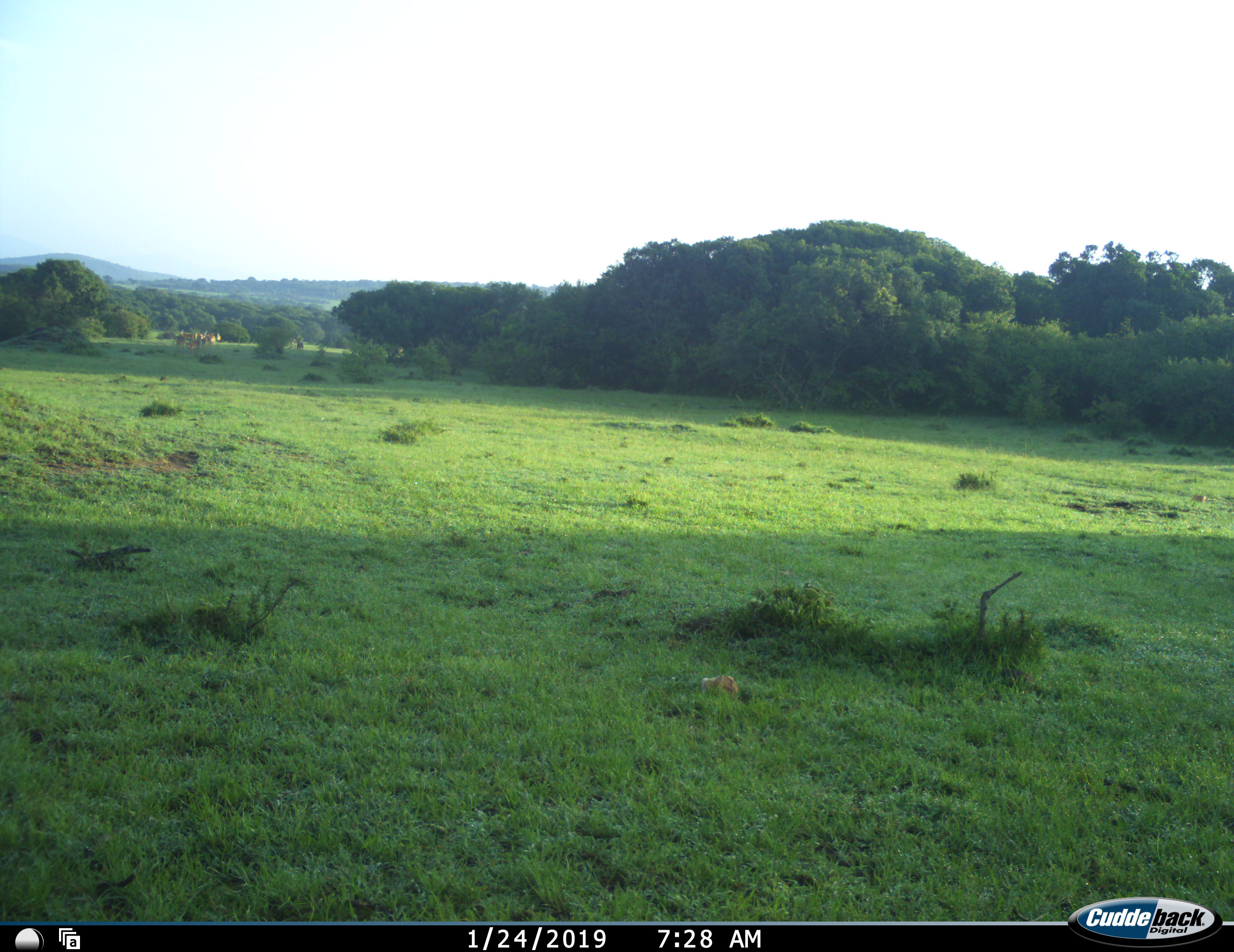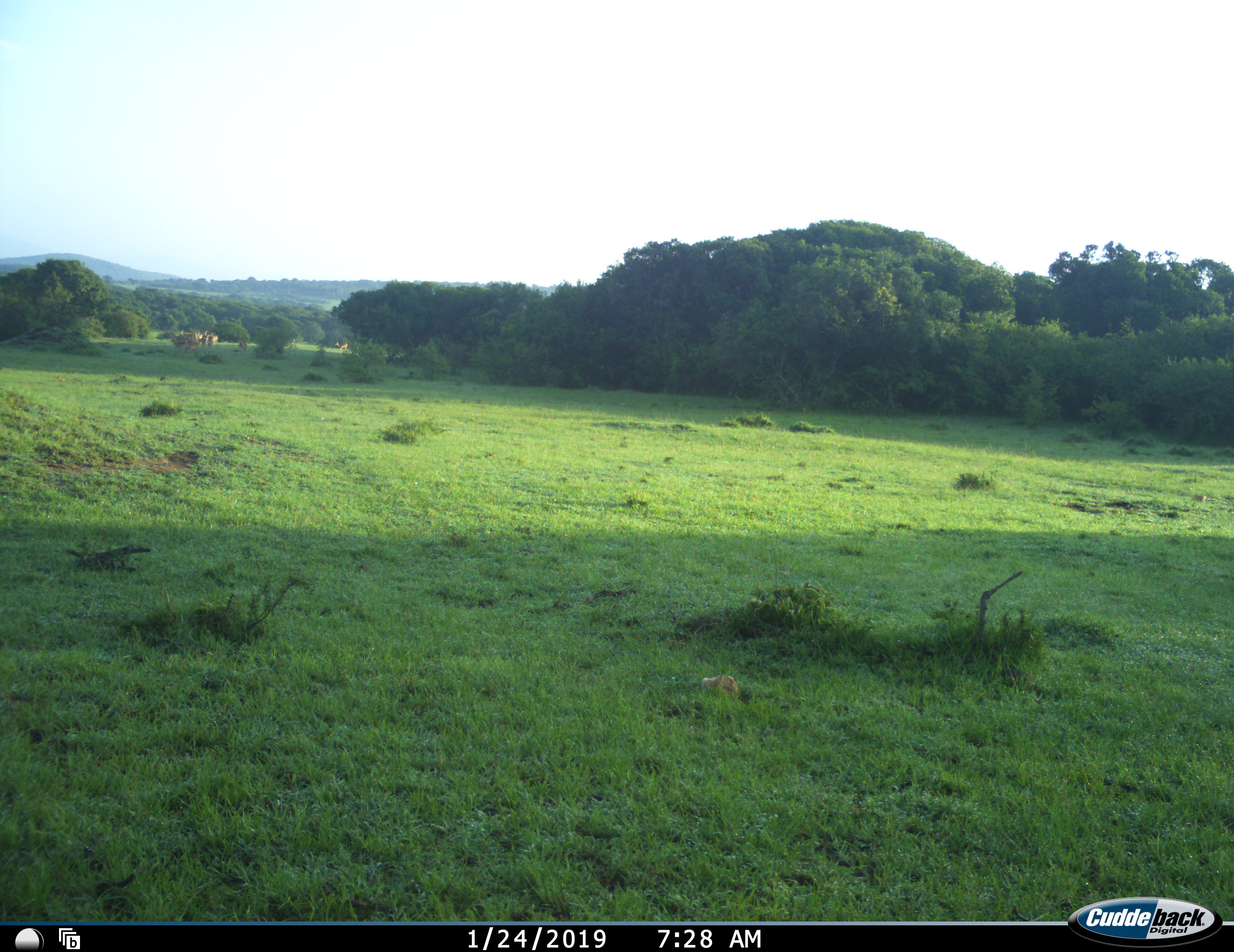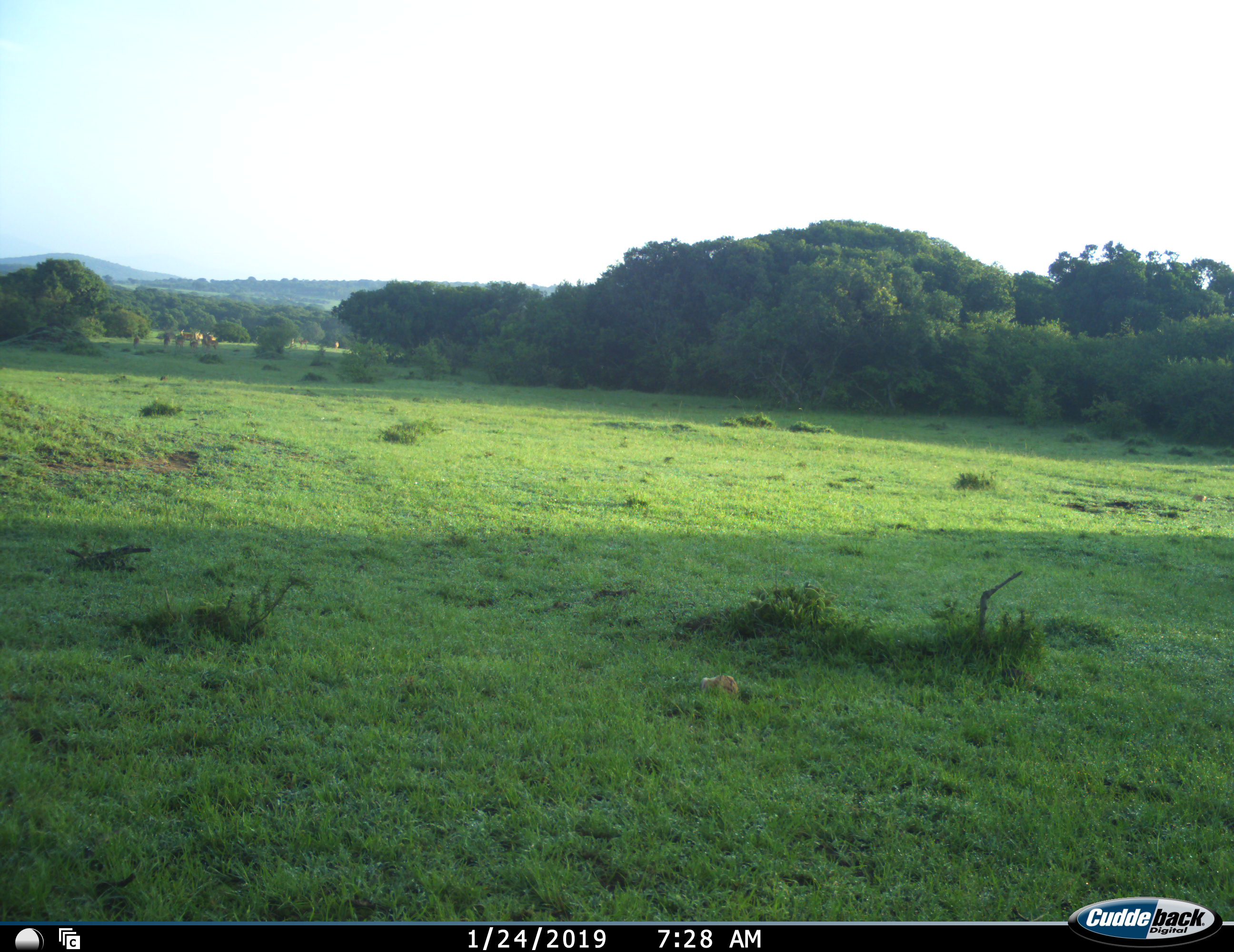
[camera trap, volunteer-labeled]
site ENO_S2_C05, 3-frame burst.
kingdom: Animalia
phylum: Chordata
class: Mammalia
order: Artiodactyla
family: Bovidae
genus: Aepyceros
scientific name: Aepyceros melampus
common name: impala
Impala (Aepyceros melampus), count 11-50. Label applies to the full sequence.